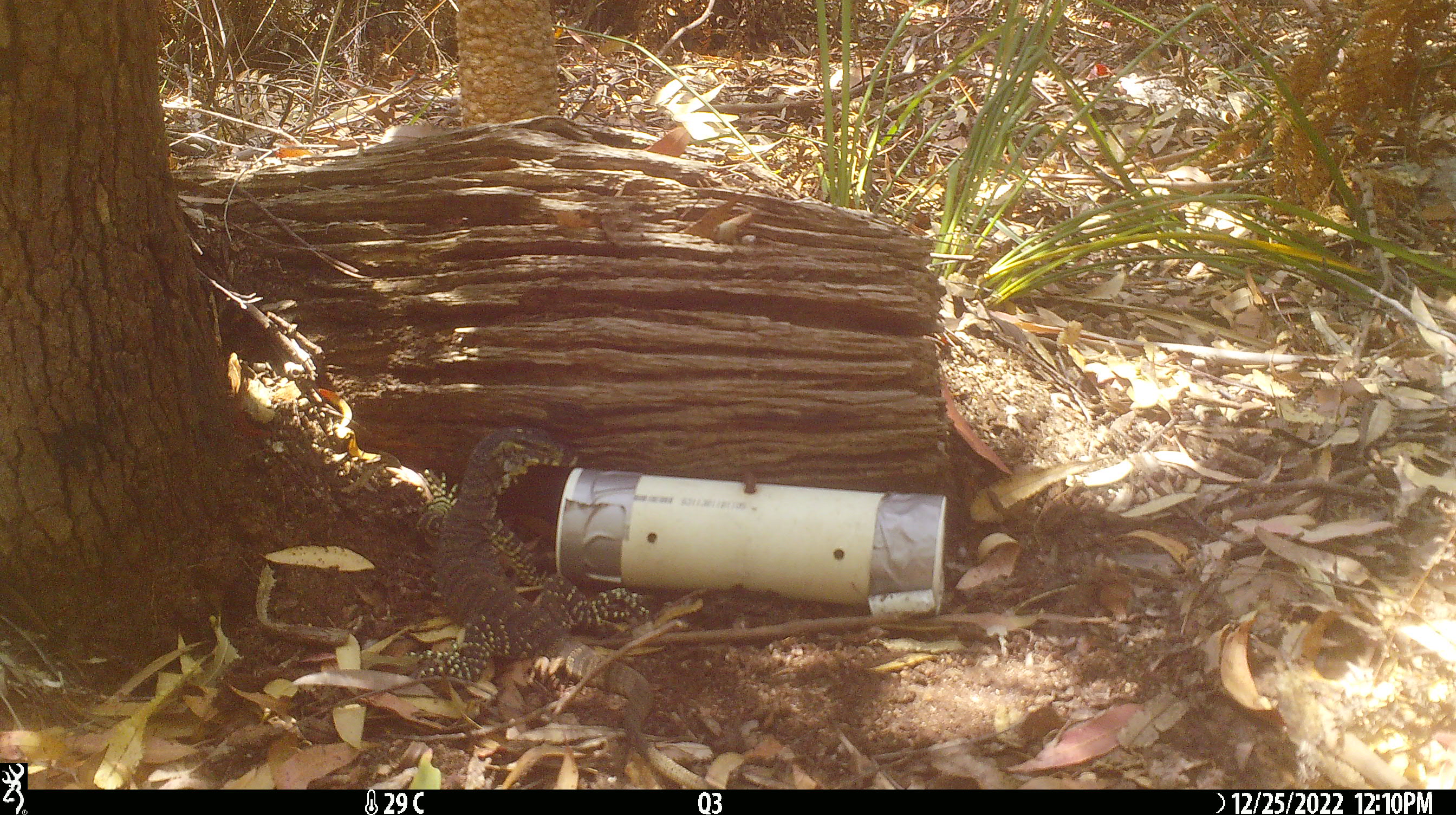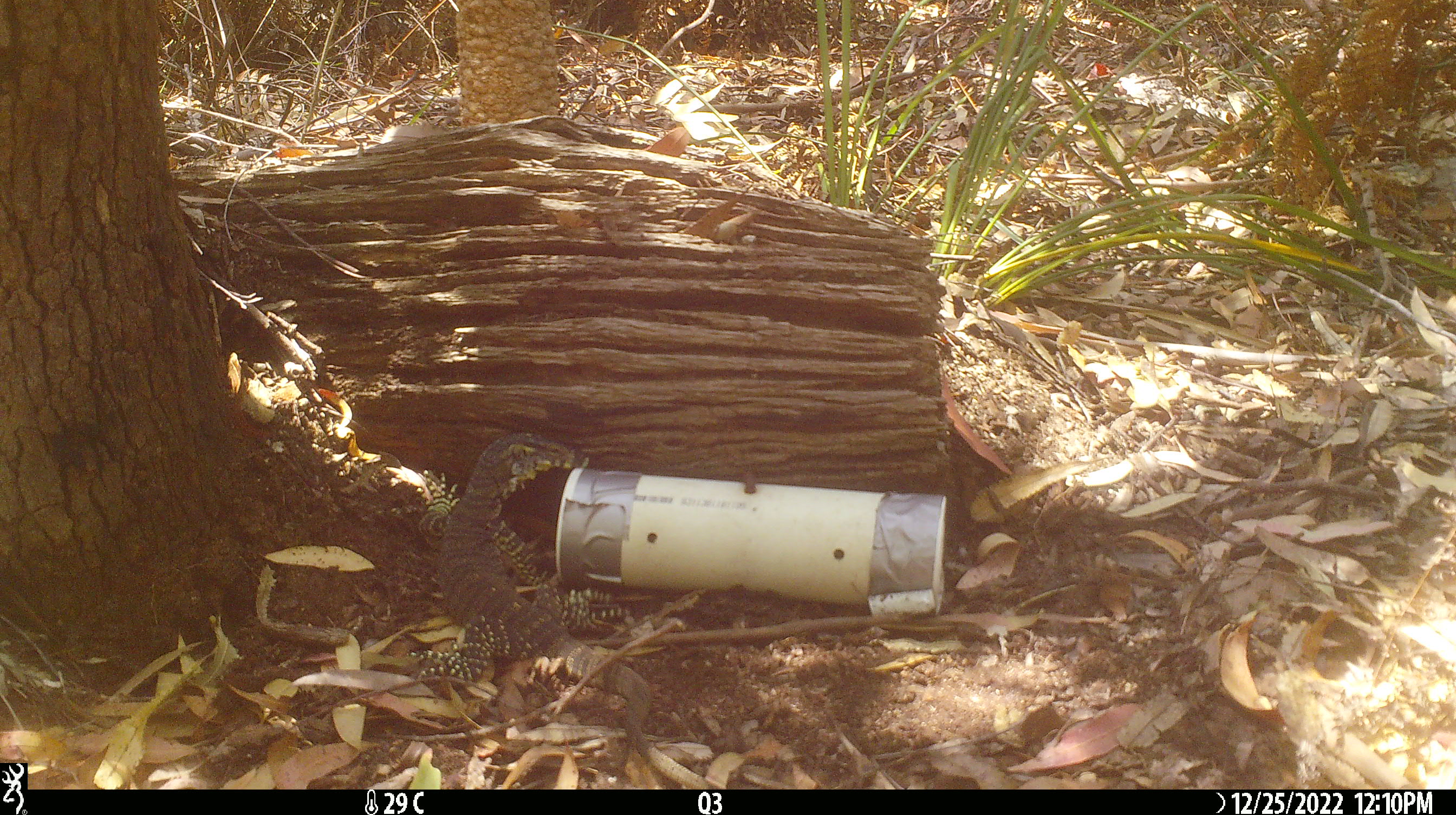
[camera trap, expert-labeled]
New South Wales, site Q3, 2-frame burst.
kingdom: Animalia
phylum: Chordata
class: Reptilia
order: Squamata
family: Varanidae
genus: Varanus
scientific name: Varanus varius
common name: lace monitor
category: goanna